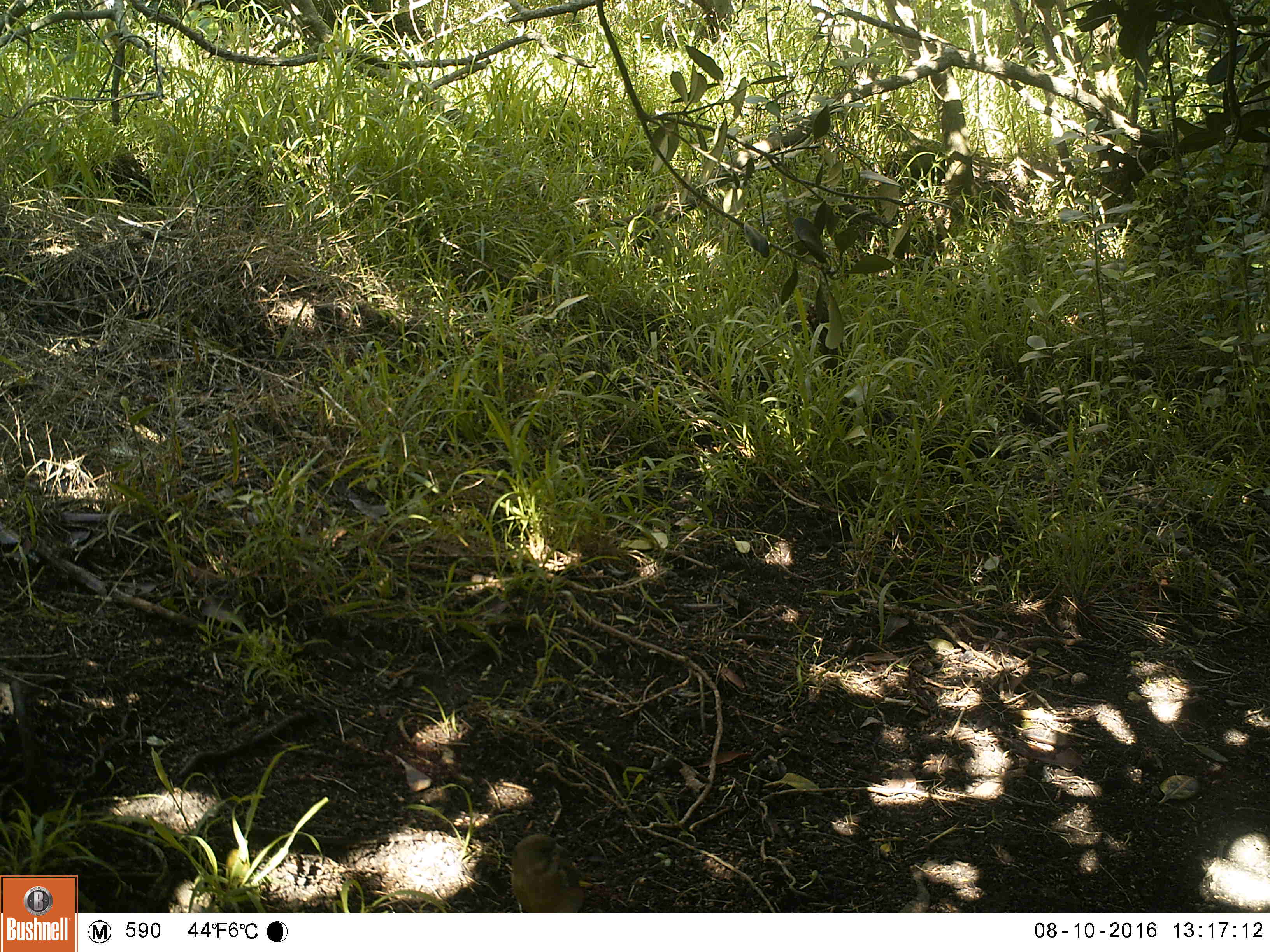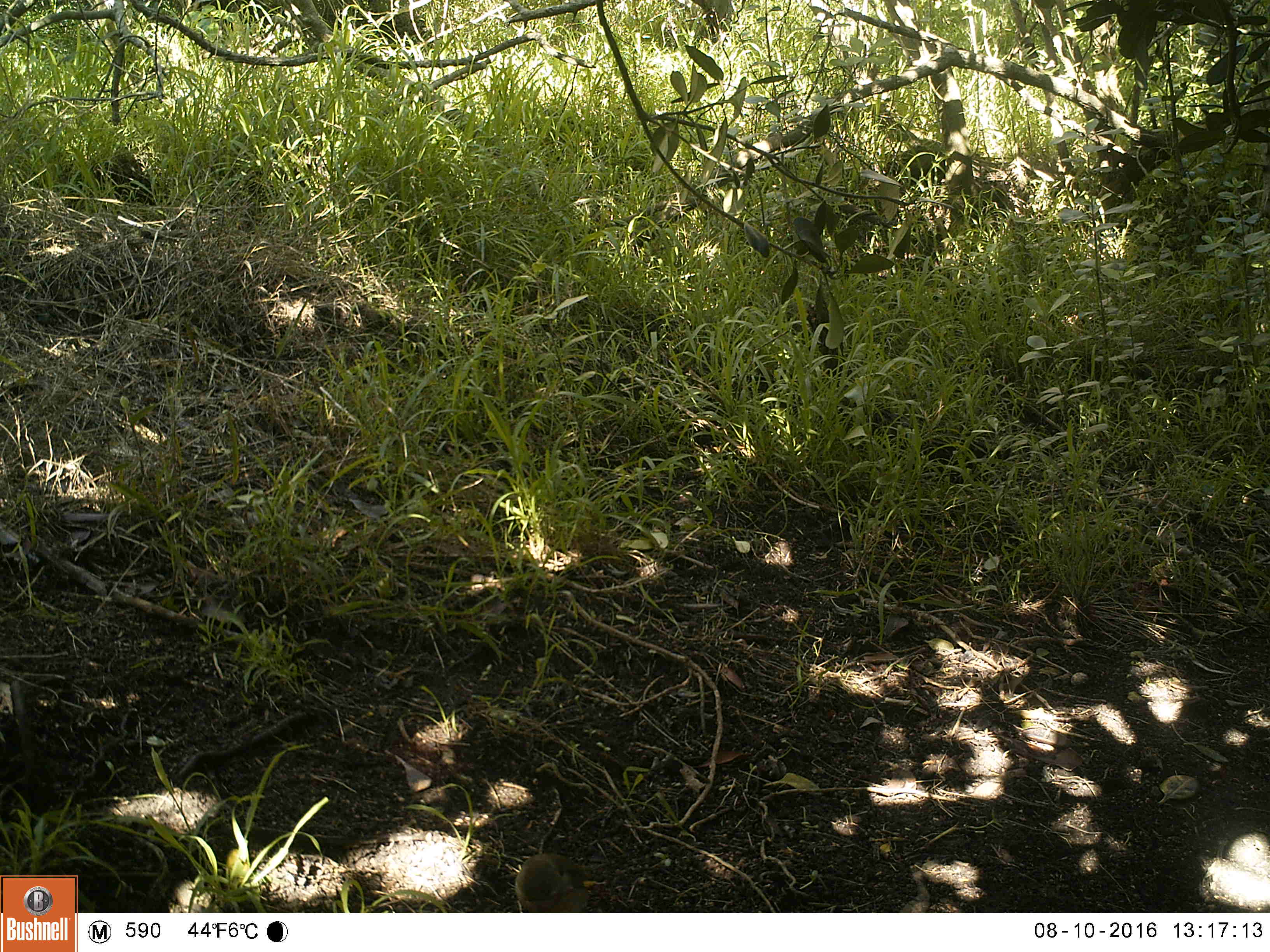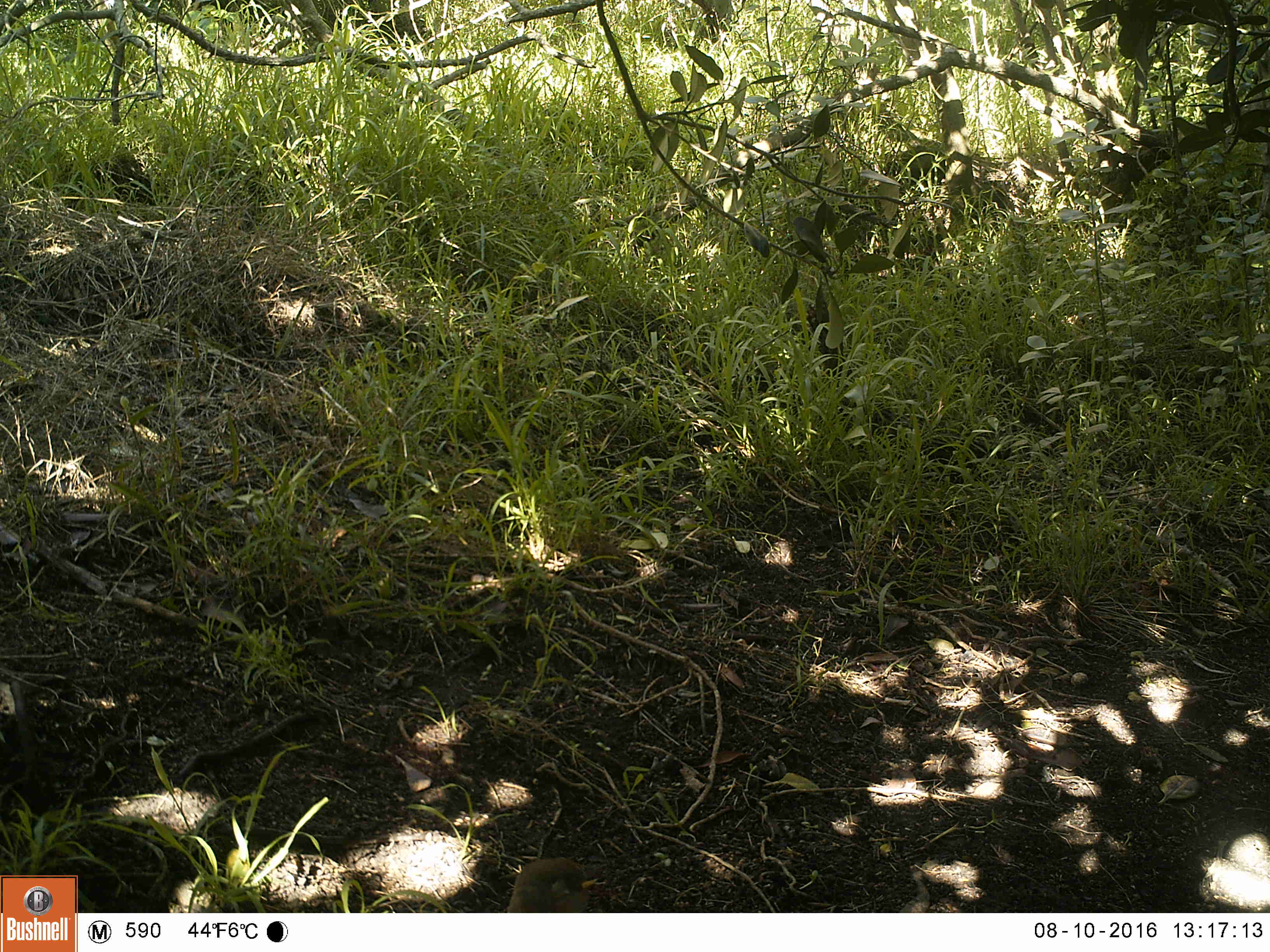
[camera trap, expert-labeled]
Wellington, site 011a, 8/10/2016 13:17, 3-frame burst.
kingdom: Animalia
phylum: Chordata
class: Aves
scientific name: Aves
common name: bird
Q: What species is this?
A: Bird (Aves).